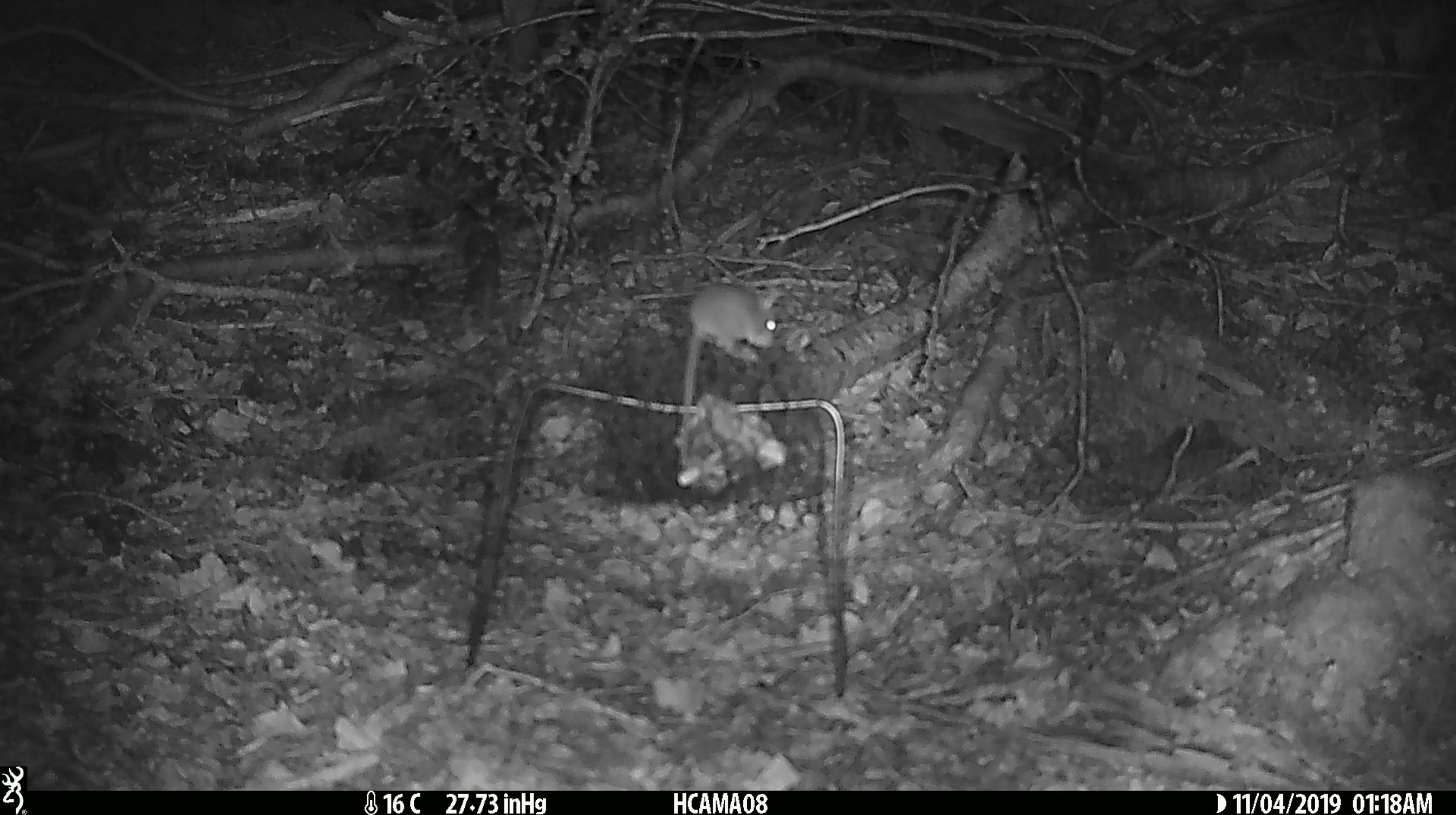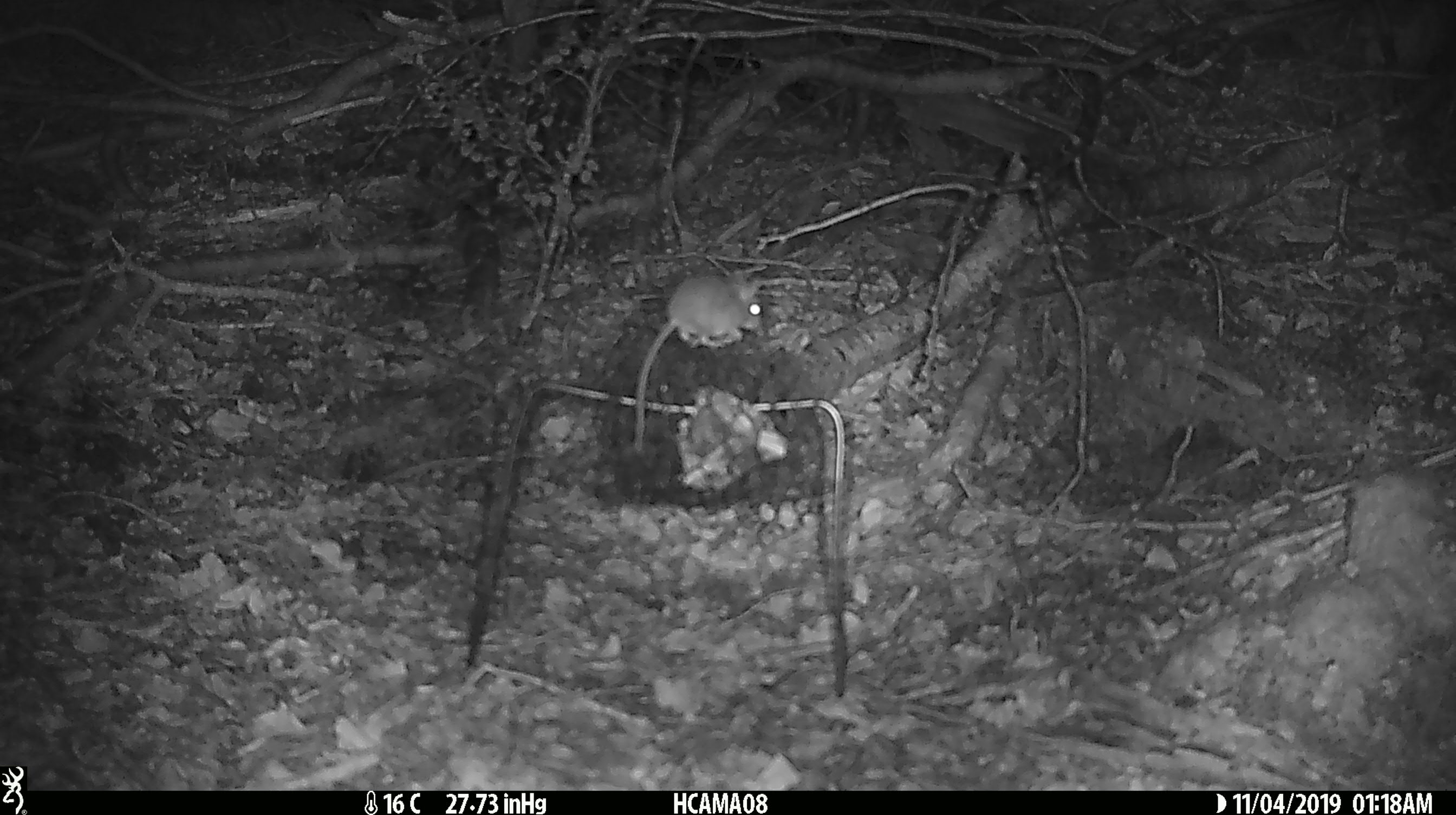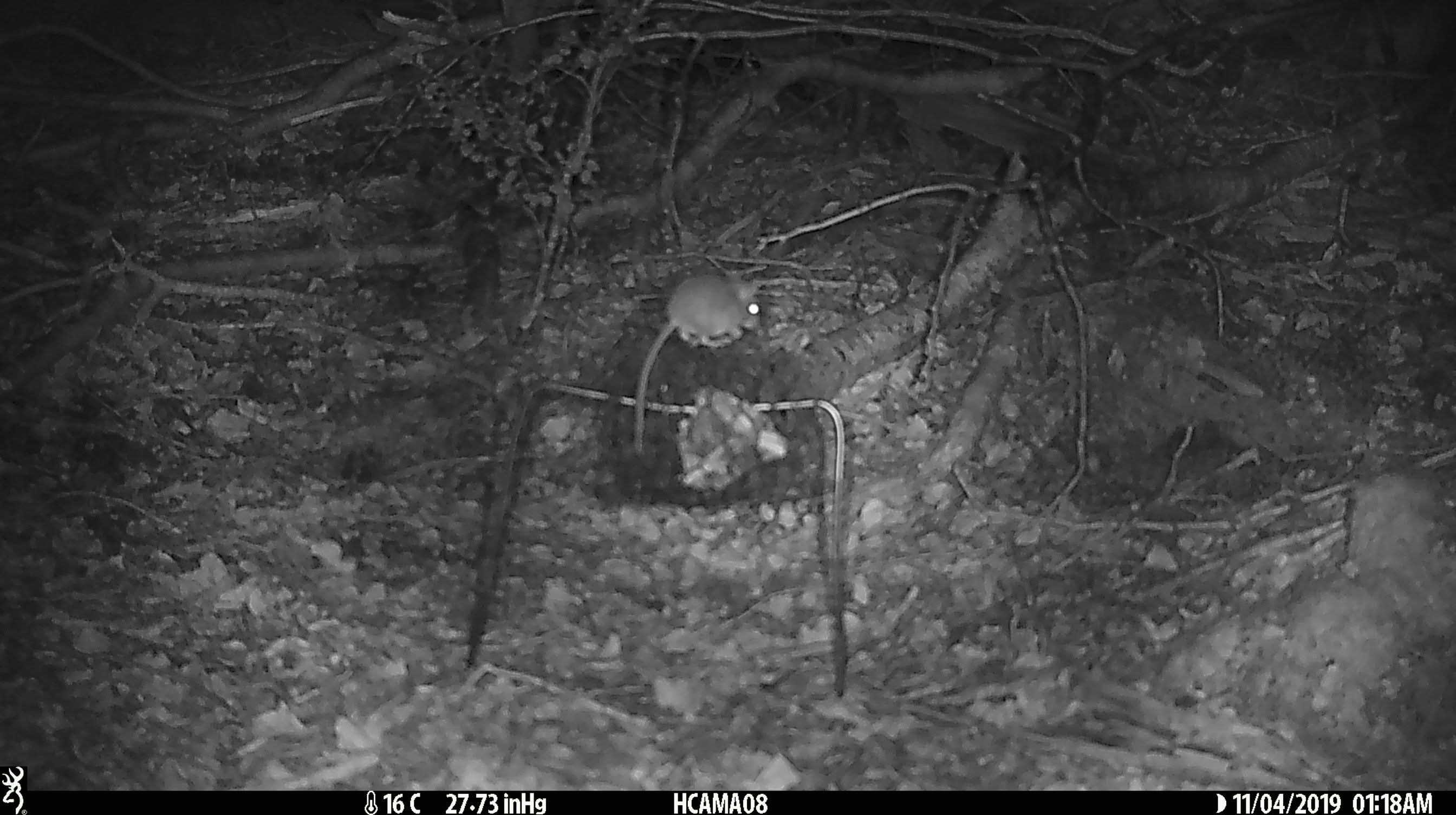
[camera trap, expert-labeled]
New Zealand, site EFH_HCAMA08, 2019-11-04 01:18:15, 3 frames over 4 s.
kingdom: Animalia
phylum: Chordata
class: Mammalia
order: Rodentia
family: Muridae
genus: Mus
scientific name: Mus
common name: mouse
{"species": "mouse (Mus)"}